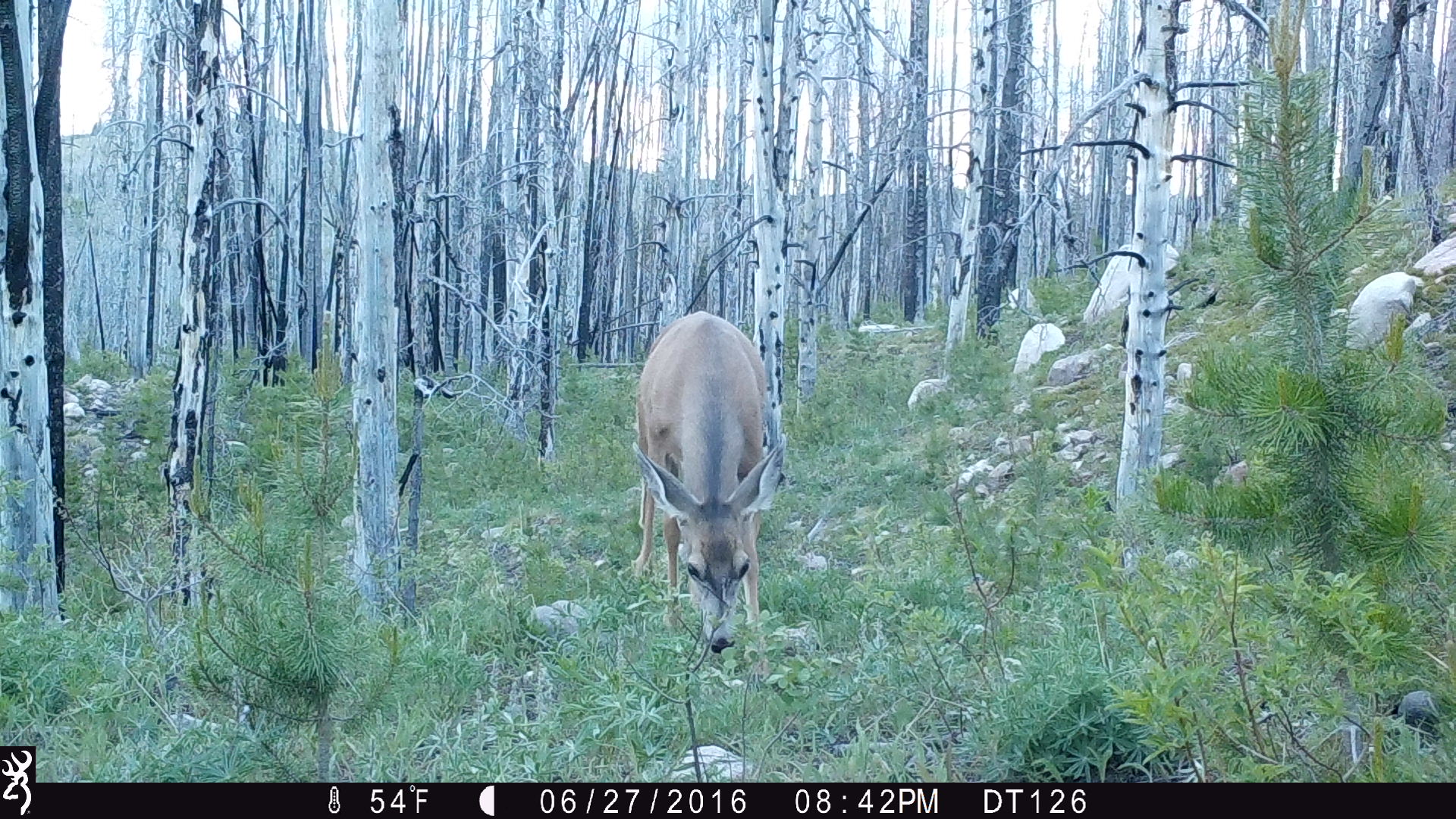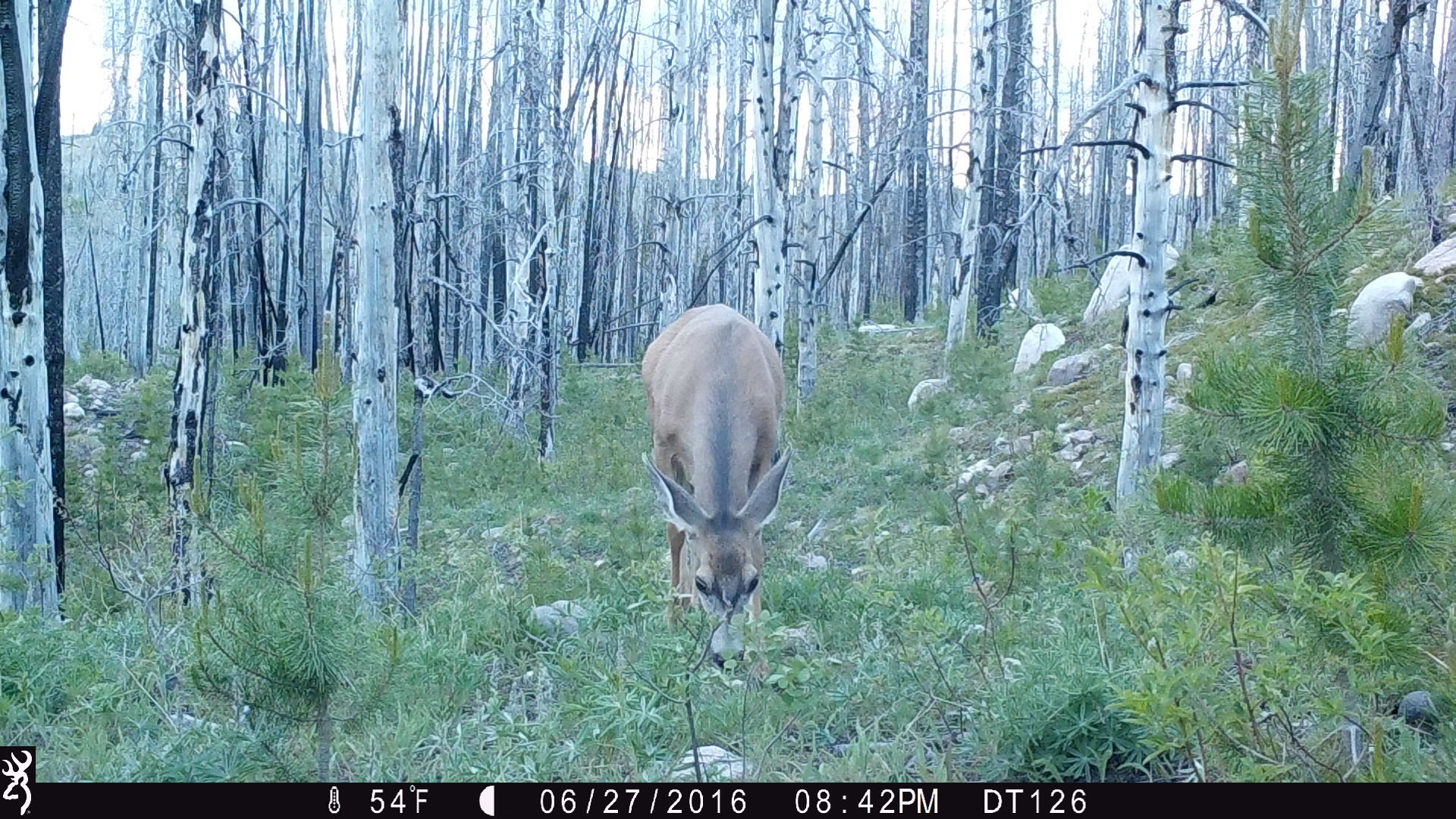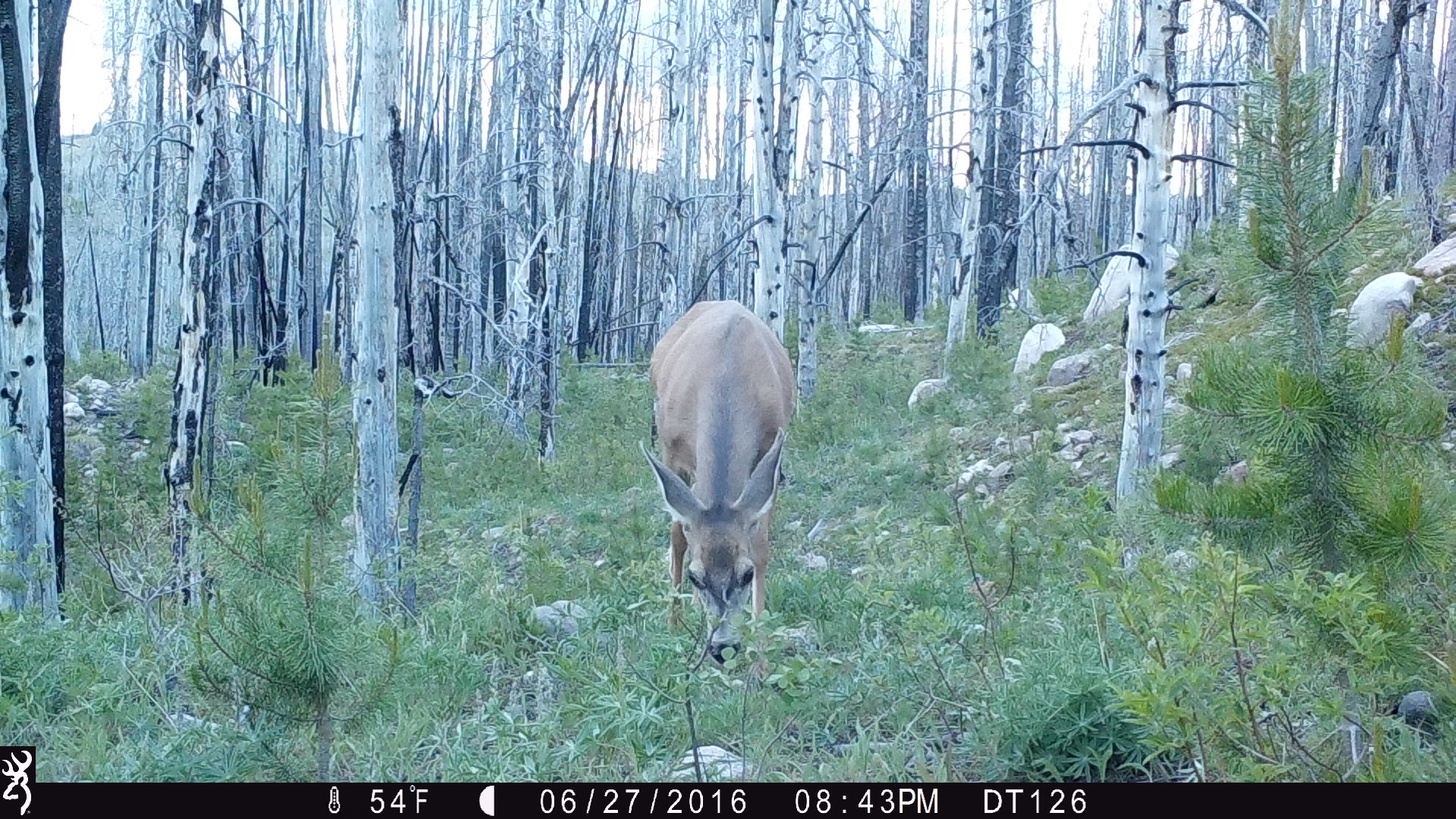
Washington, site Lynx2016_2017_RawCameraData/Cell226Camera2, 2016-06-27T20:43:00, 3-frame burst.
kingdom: Animalia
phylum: Chordata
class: Mammalia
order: Artiodactyla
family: Cervidae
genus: Odocoileus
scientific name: Odocoileus hemionus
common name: mule deer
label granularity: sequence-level